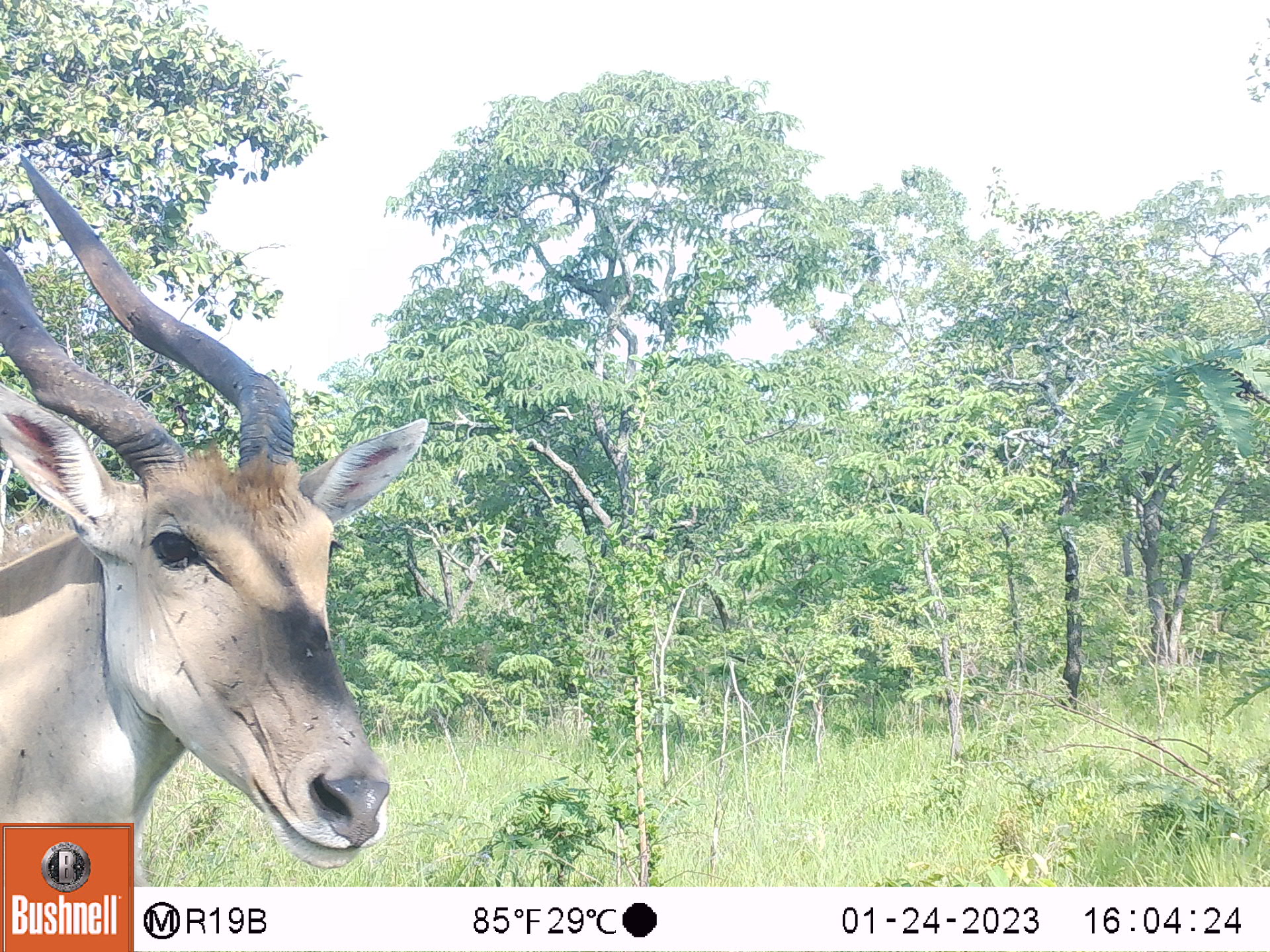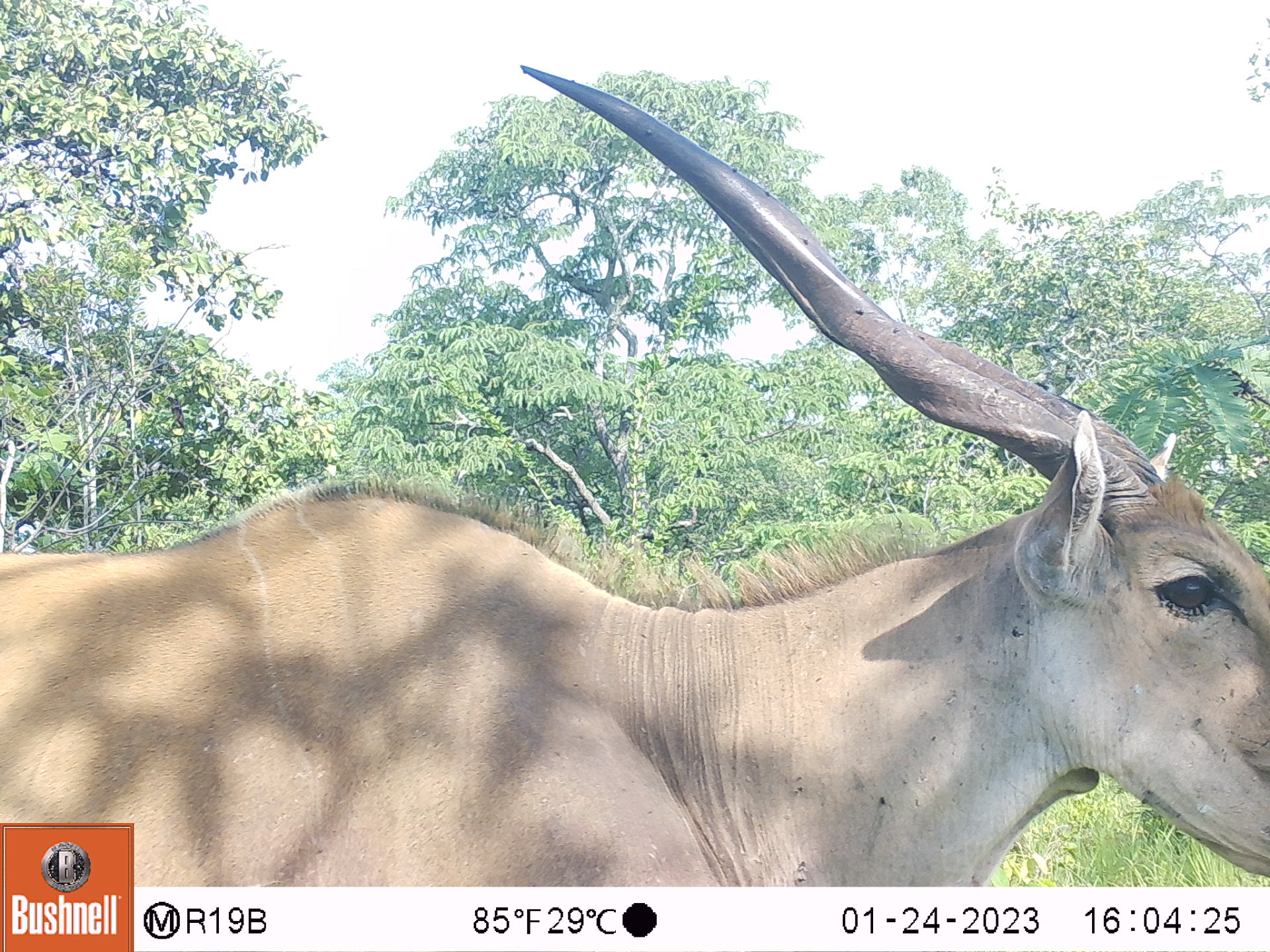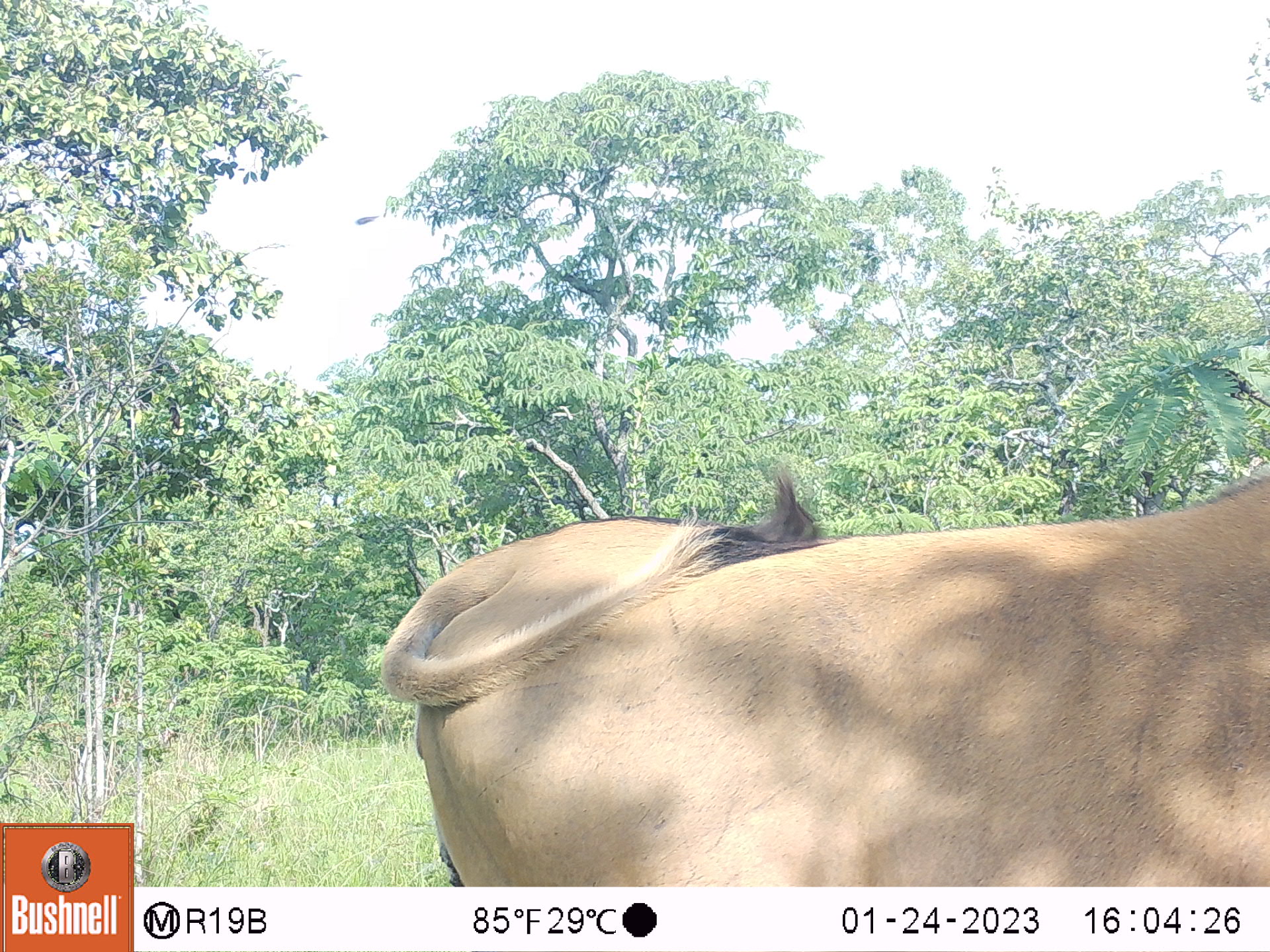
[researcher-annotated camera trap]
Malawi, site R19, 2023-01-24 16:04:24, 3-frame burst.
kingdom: Animalia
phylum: Chordata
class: Mammalia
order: Artiodactyla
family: Bovidae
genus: Tragelaphus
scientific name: Tragelaphus oryx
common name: common eland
Common eland (Tragelaphus oryx), count 1.